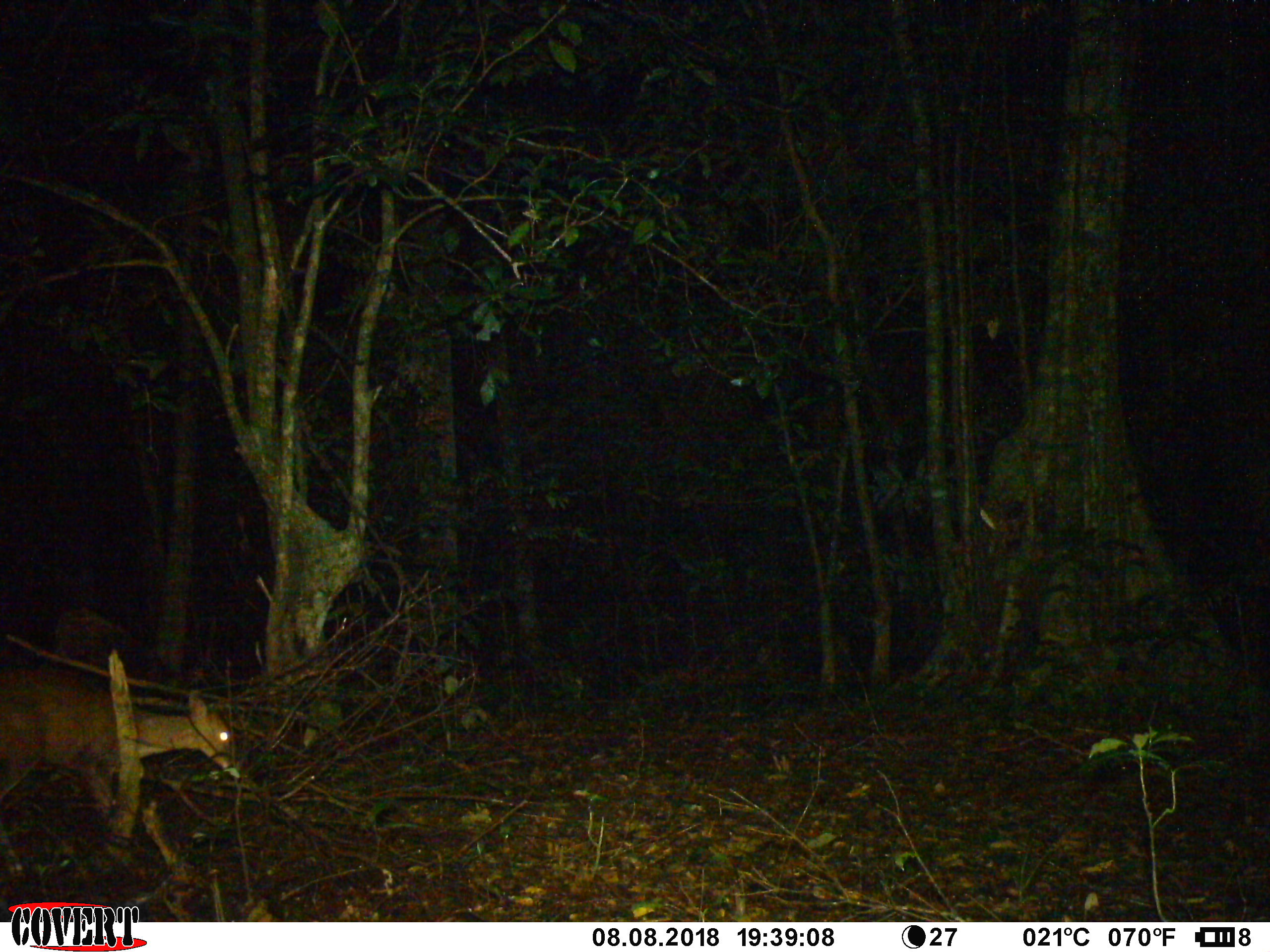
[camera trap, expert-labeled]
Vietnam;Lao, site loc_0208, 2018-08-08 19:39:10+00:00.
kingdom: Animalia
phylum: Chordata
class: Mammalia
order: Artiodactyla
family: Cervidae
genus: Muntiacus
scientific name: Muntiacus rooseveltorum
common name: roosevelt's muntjac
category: roosevelts muntjac group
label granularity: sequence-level